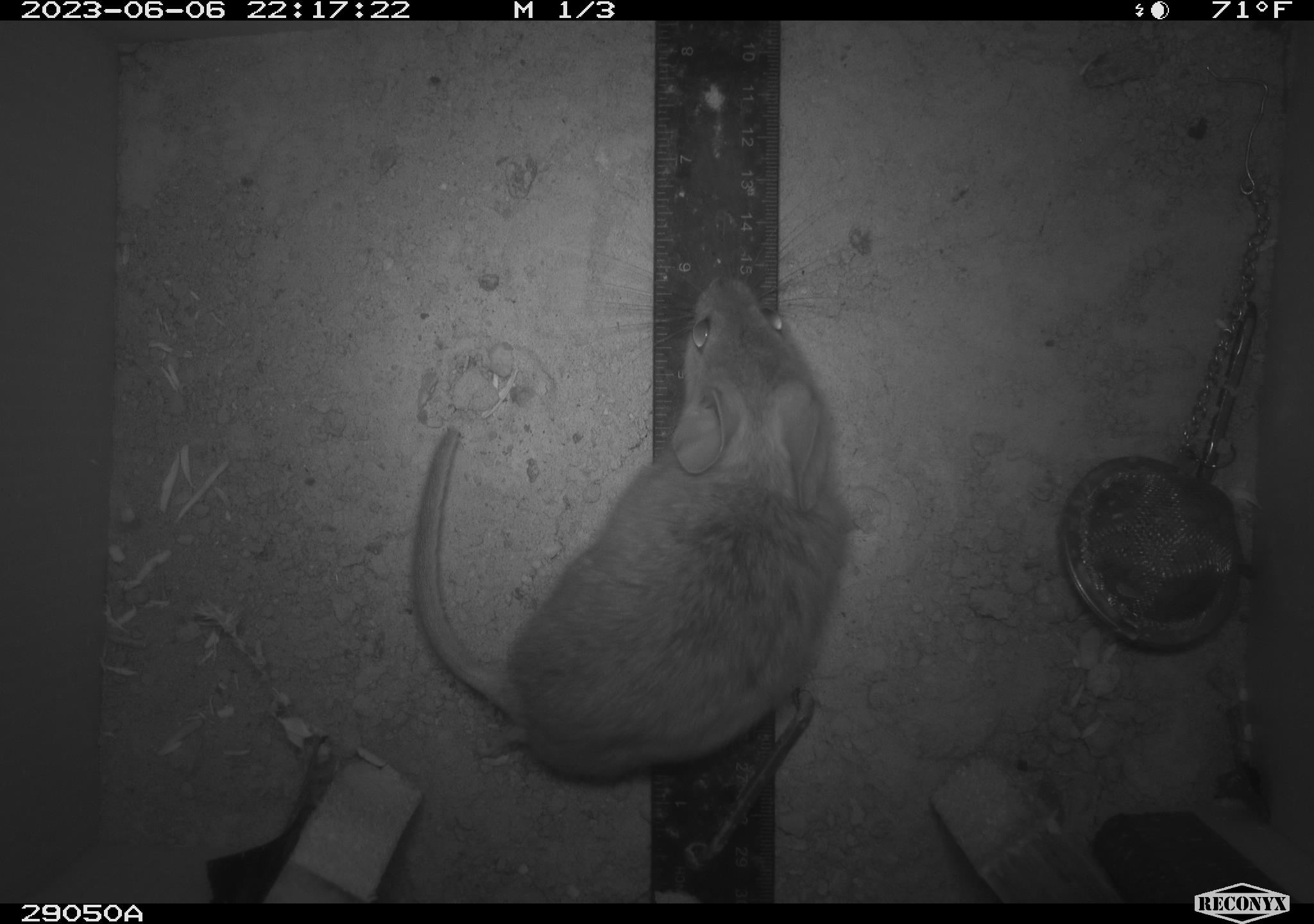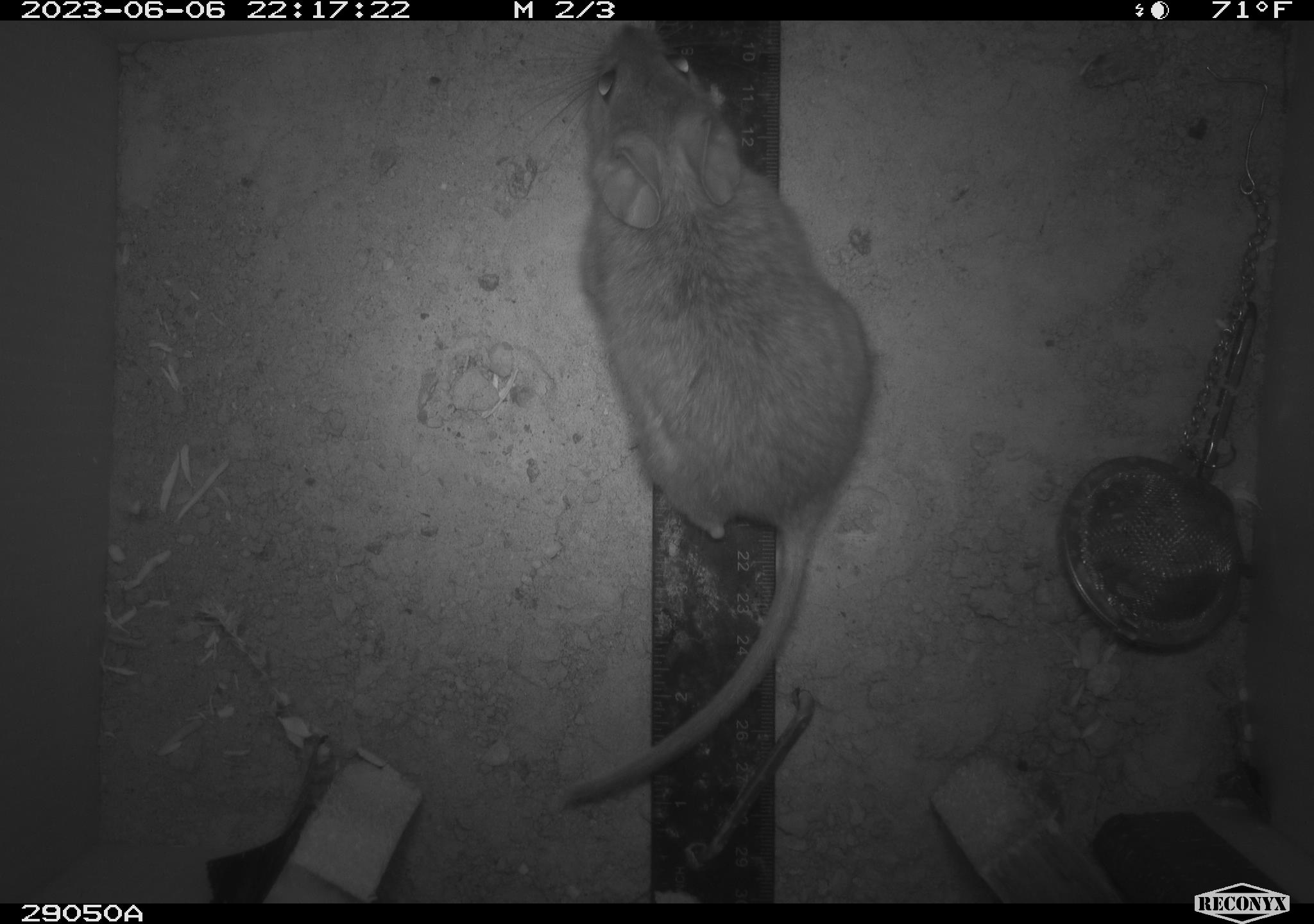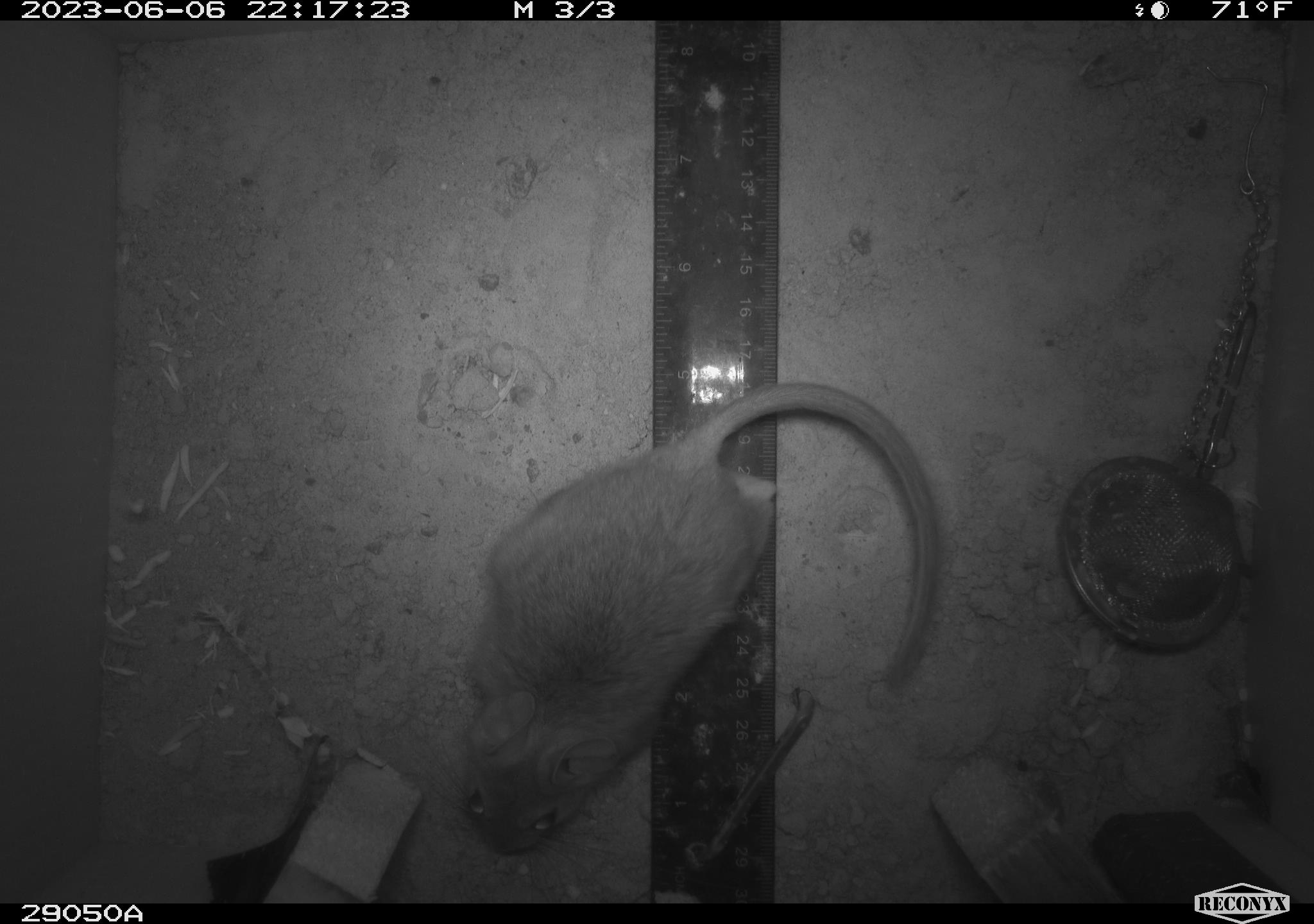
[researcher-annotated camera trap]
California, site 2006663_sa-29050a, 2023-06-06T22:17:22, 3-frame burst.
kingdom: Animalia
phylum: Chordata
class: Mammalia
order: Rodentia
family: Cricetidae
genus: Neotoma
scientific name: Neotoma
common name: pack rat or woodrat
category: neotoma species